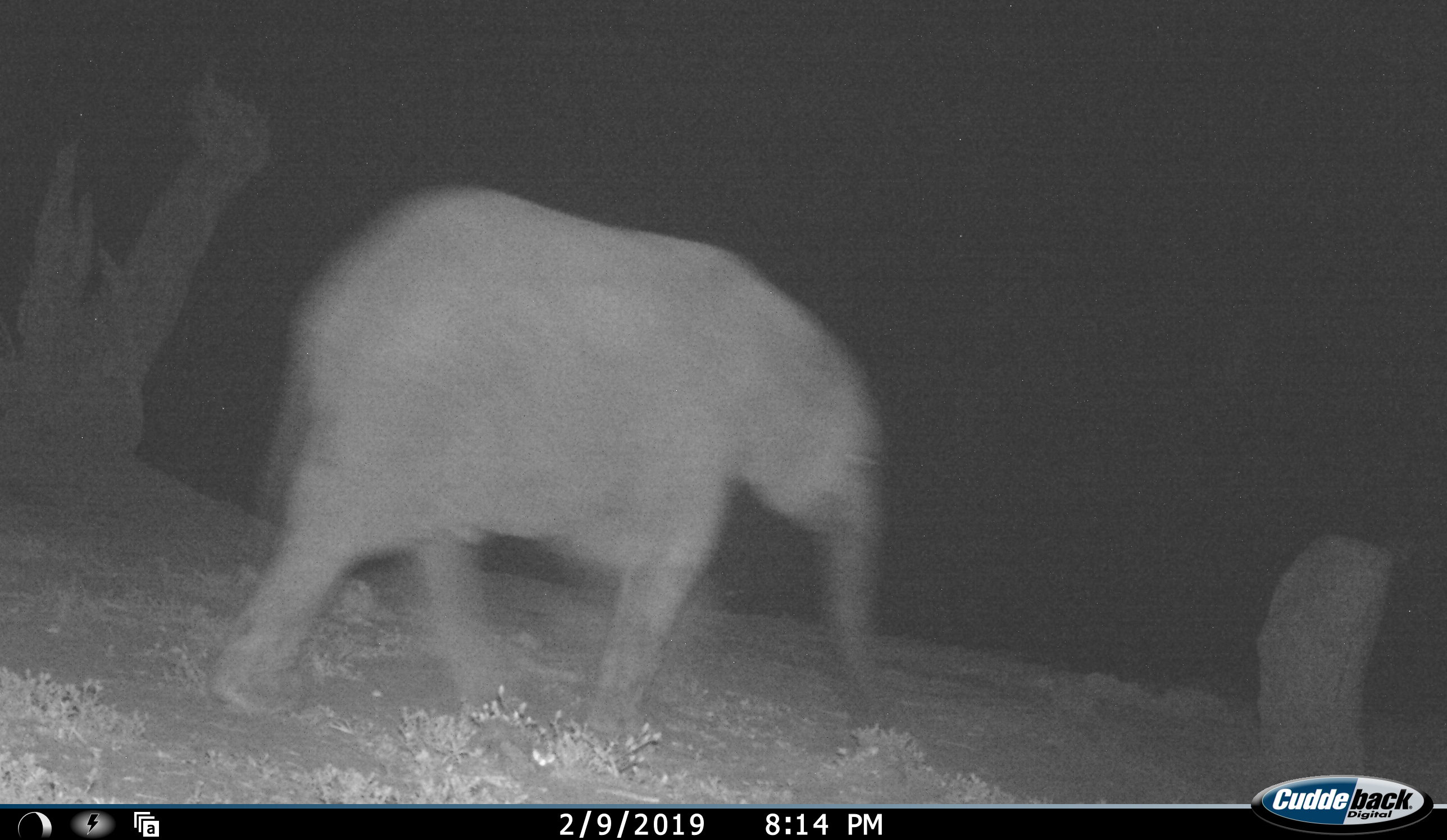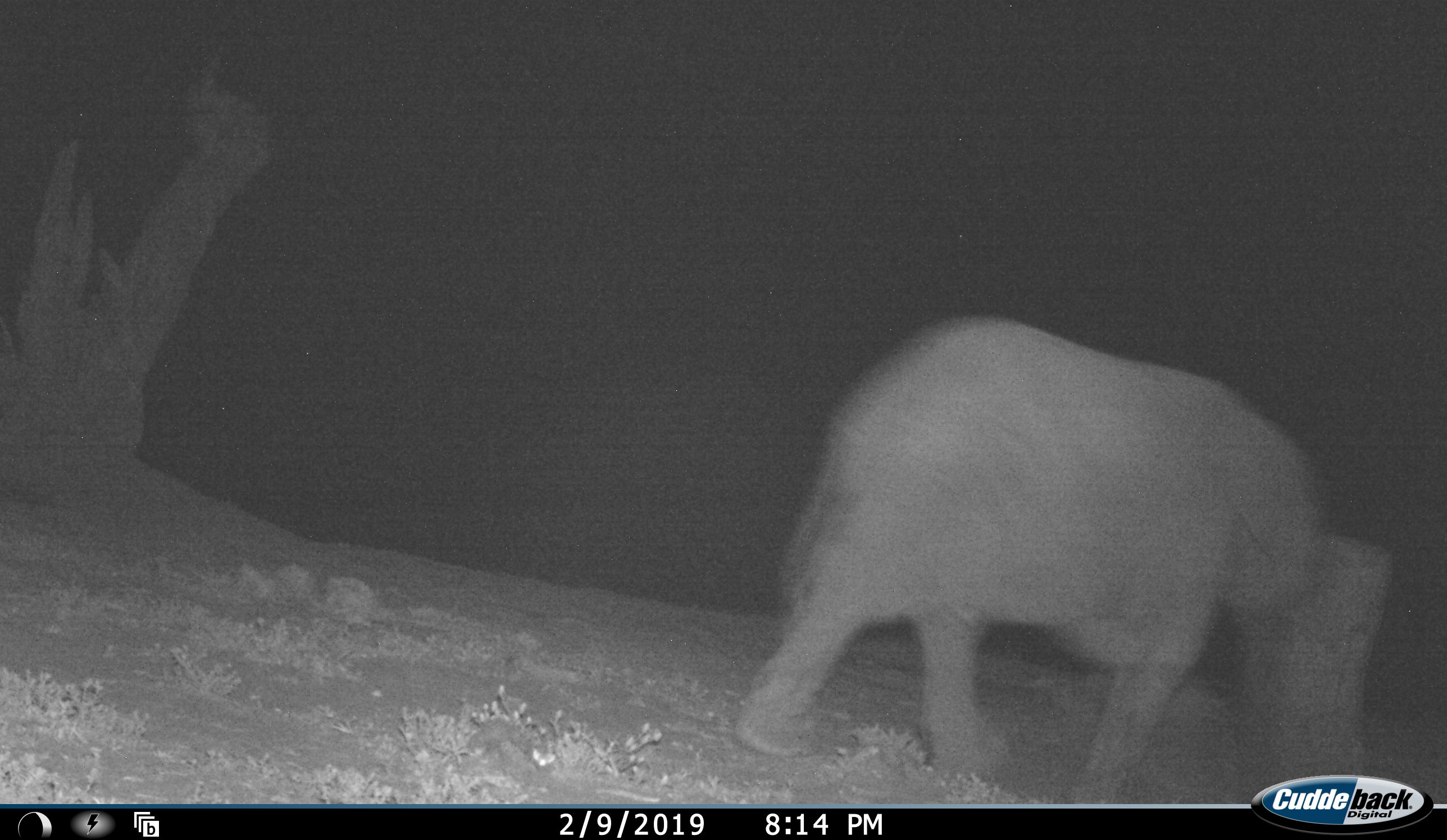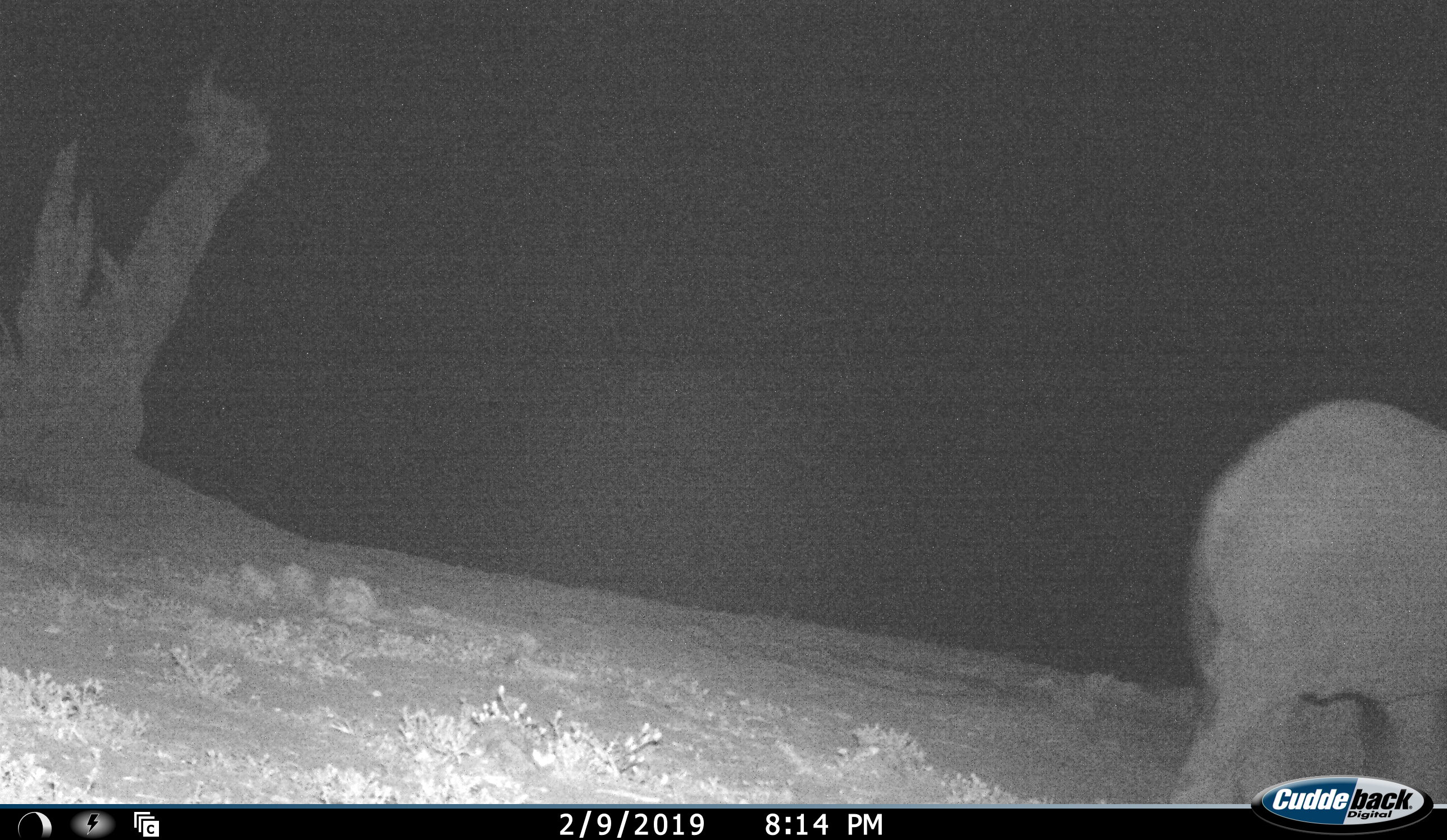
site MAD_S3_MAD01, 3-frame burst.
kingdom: Animalia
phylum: Chordata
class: Mammalia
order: Proboscidea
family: Elephantidae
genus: Loxodonta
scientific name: Loxodonta africana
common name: african bush elephant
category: elephant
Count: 1.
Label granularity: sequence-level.